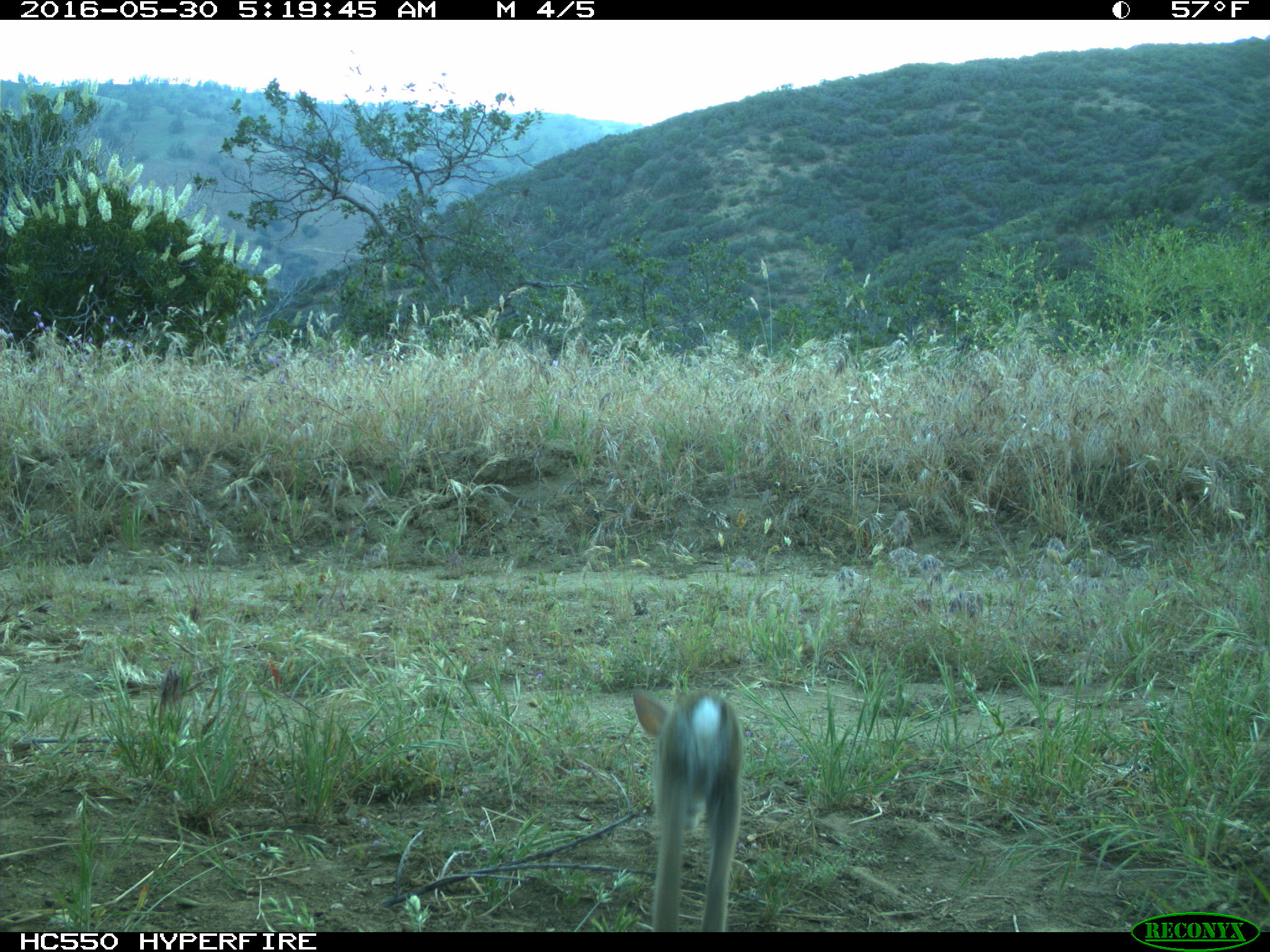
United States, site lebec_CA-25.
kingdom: Animalia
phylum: Chordata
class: Mammalia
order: Lagomorpha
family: Leporidae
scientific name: Leporidae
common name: rabbits and hares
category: unidentified rabbit